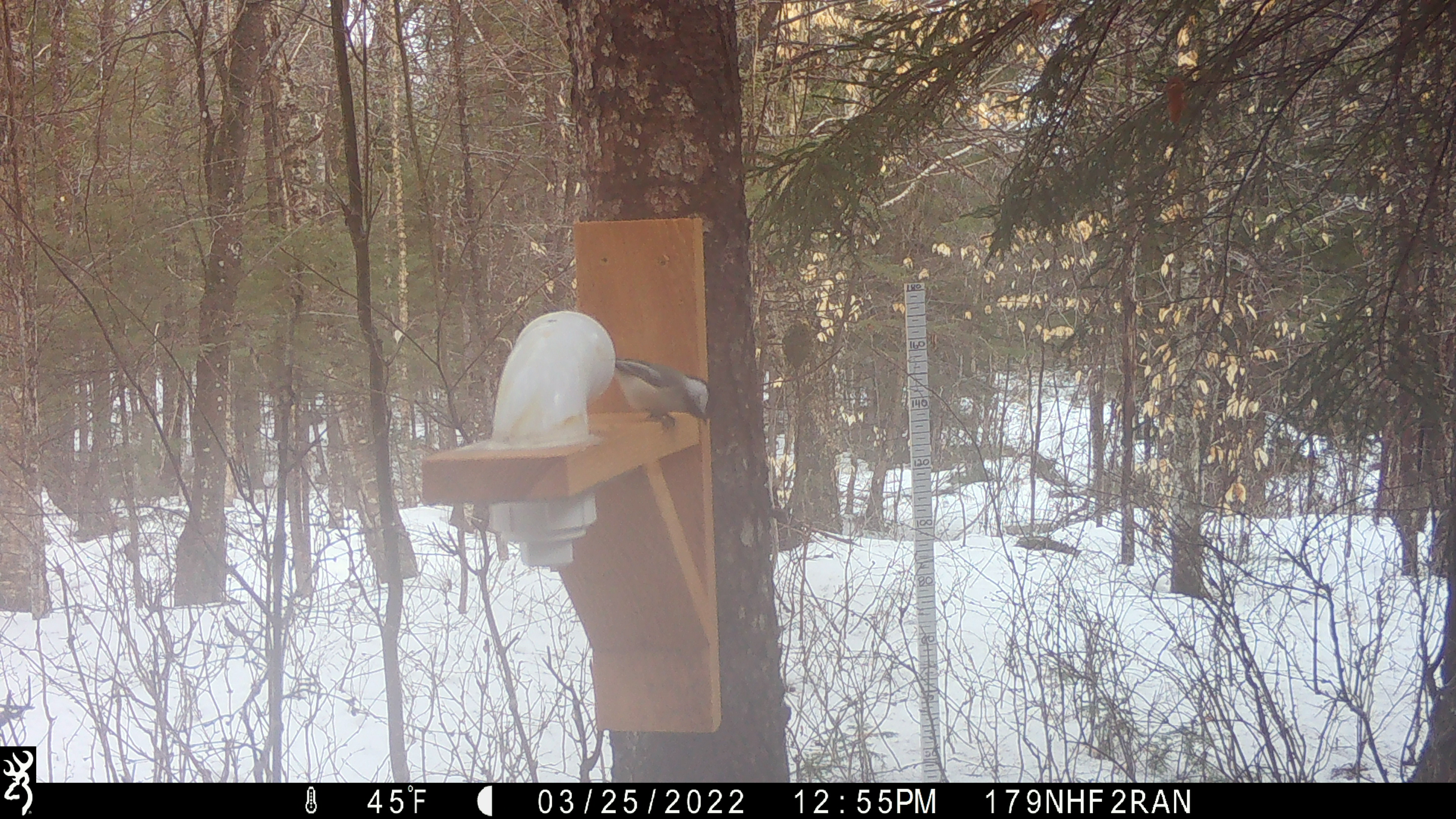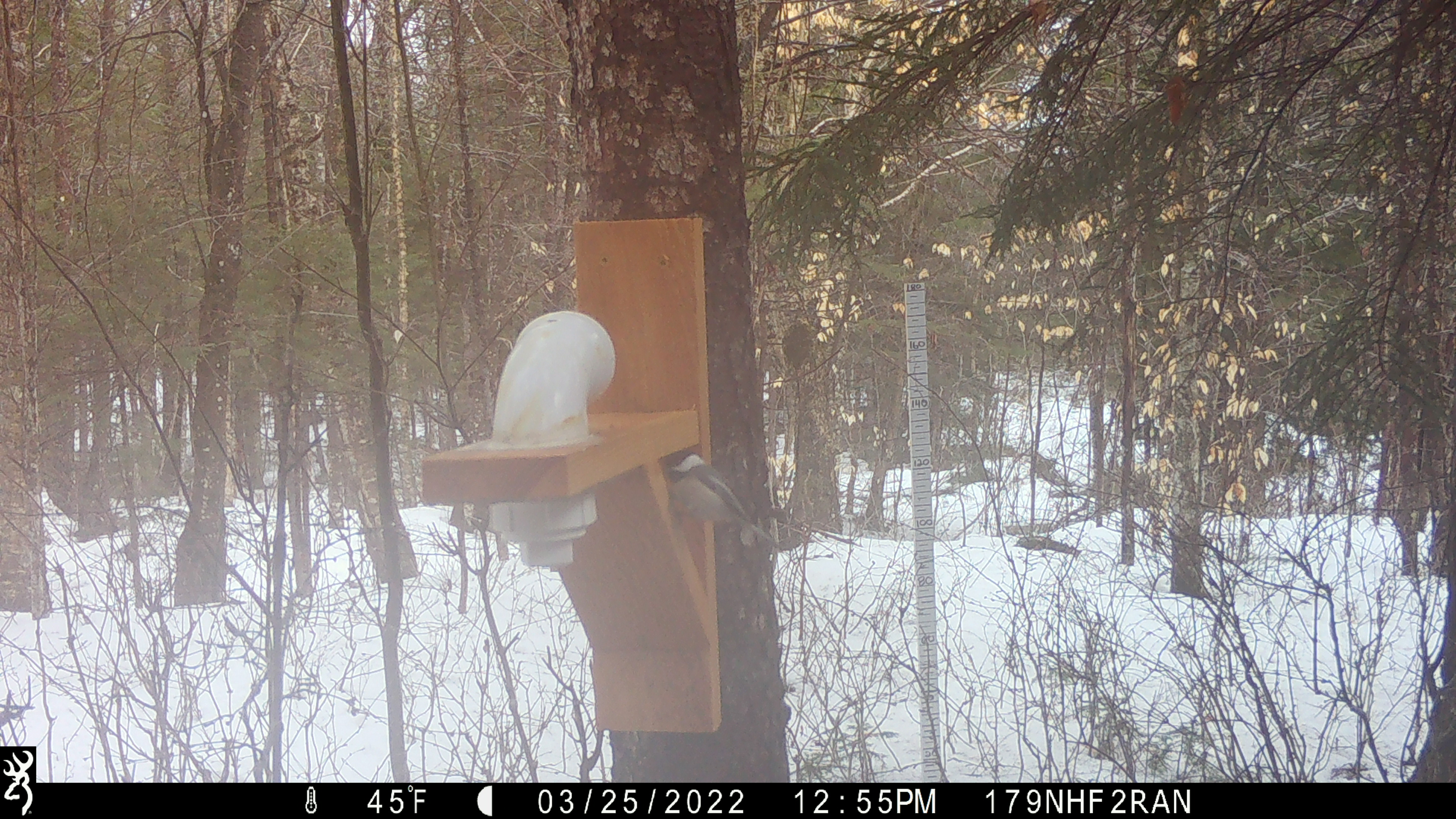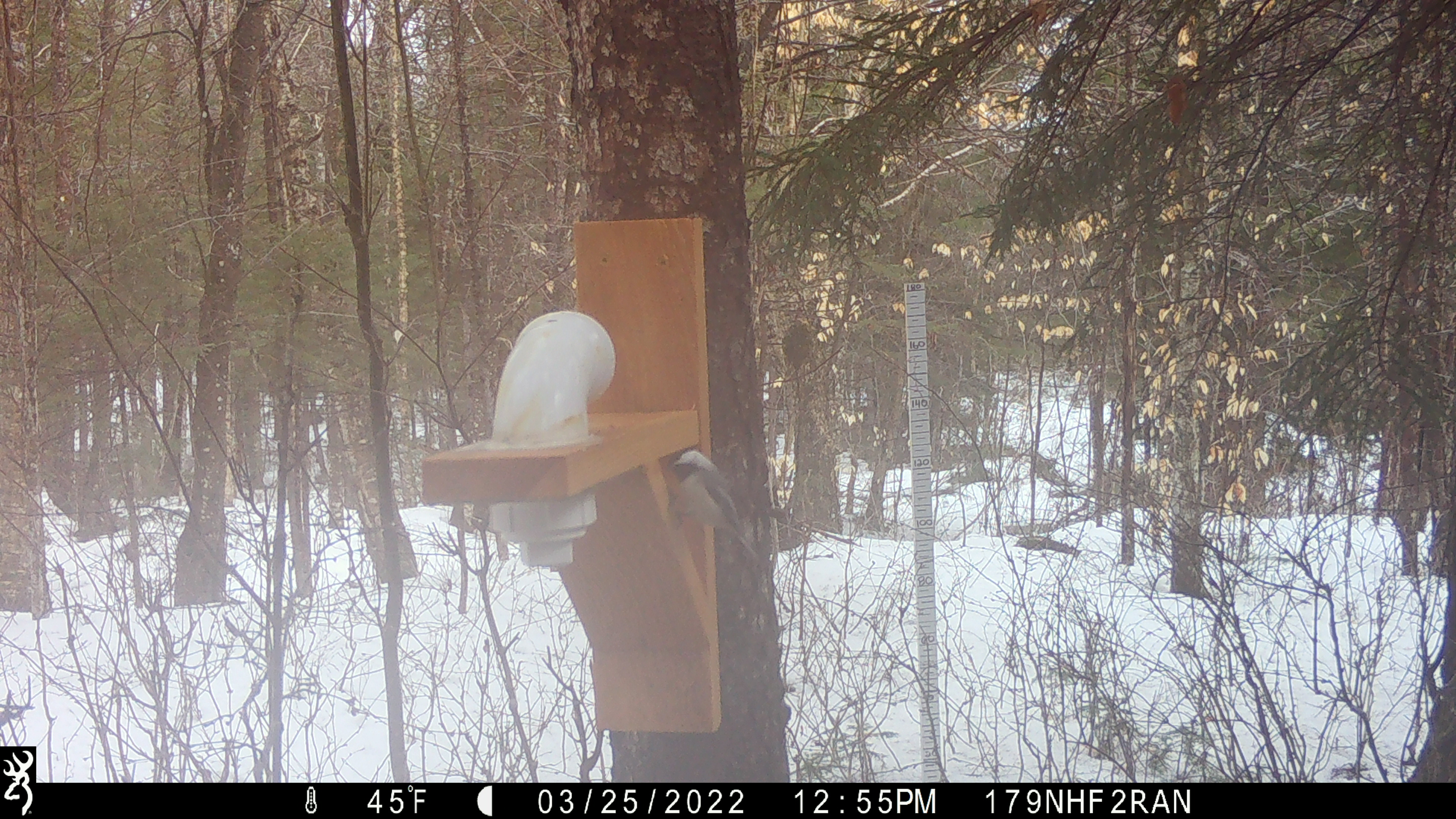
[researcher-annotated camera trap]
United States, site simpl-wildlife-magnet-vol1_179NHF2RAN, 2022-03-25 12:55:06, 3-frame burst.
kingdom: Animalia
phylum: Chordata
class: Aves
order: Passeriformes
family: Paridae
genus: Poecile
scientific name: Poecile atricapillus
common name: black-capped chickadee